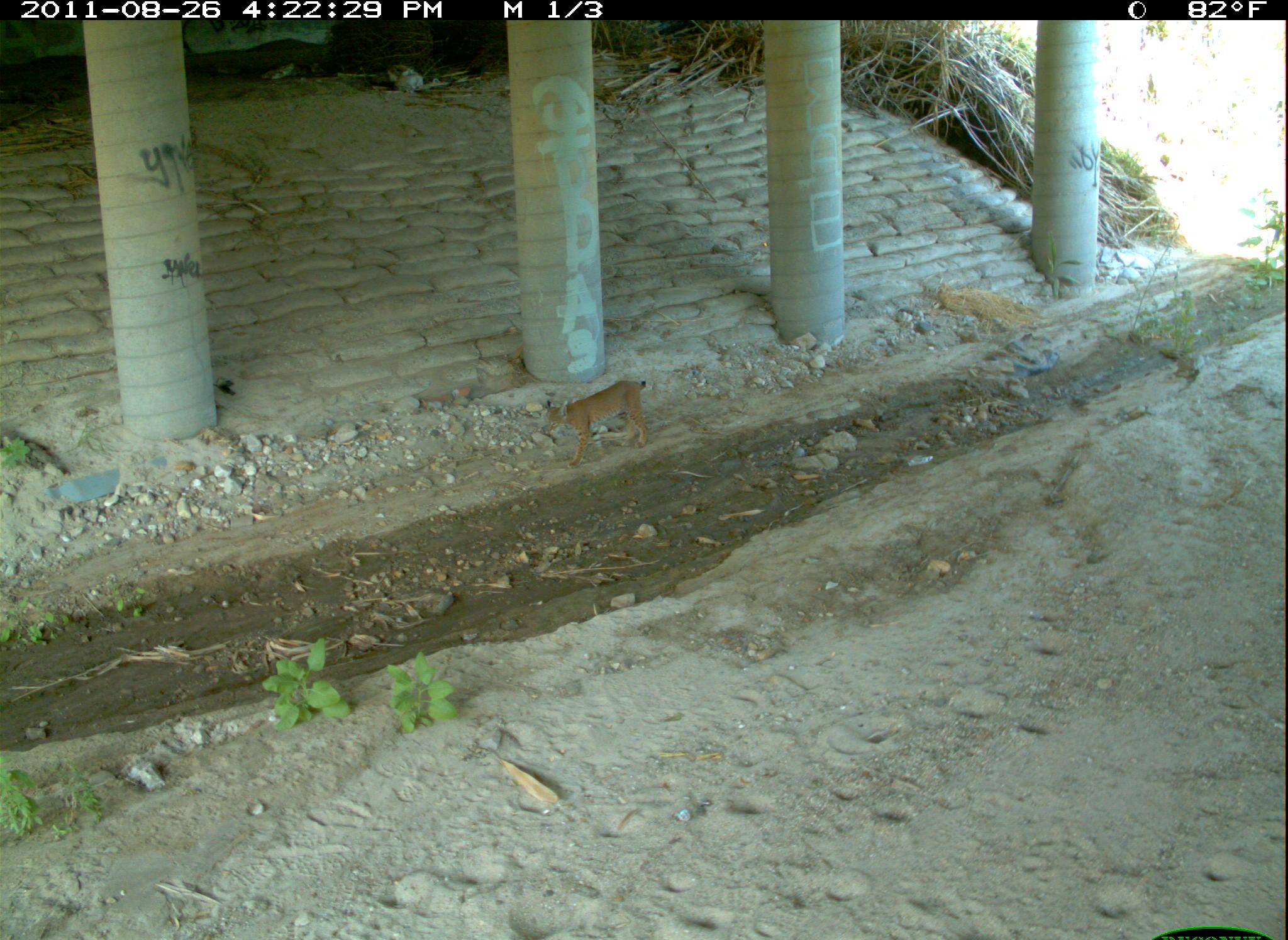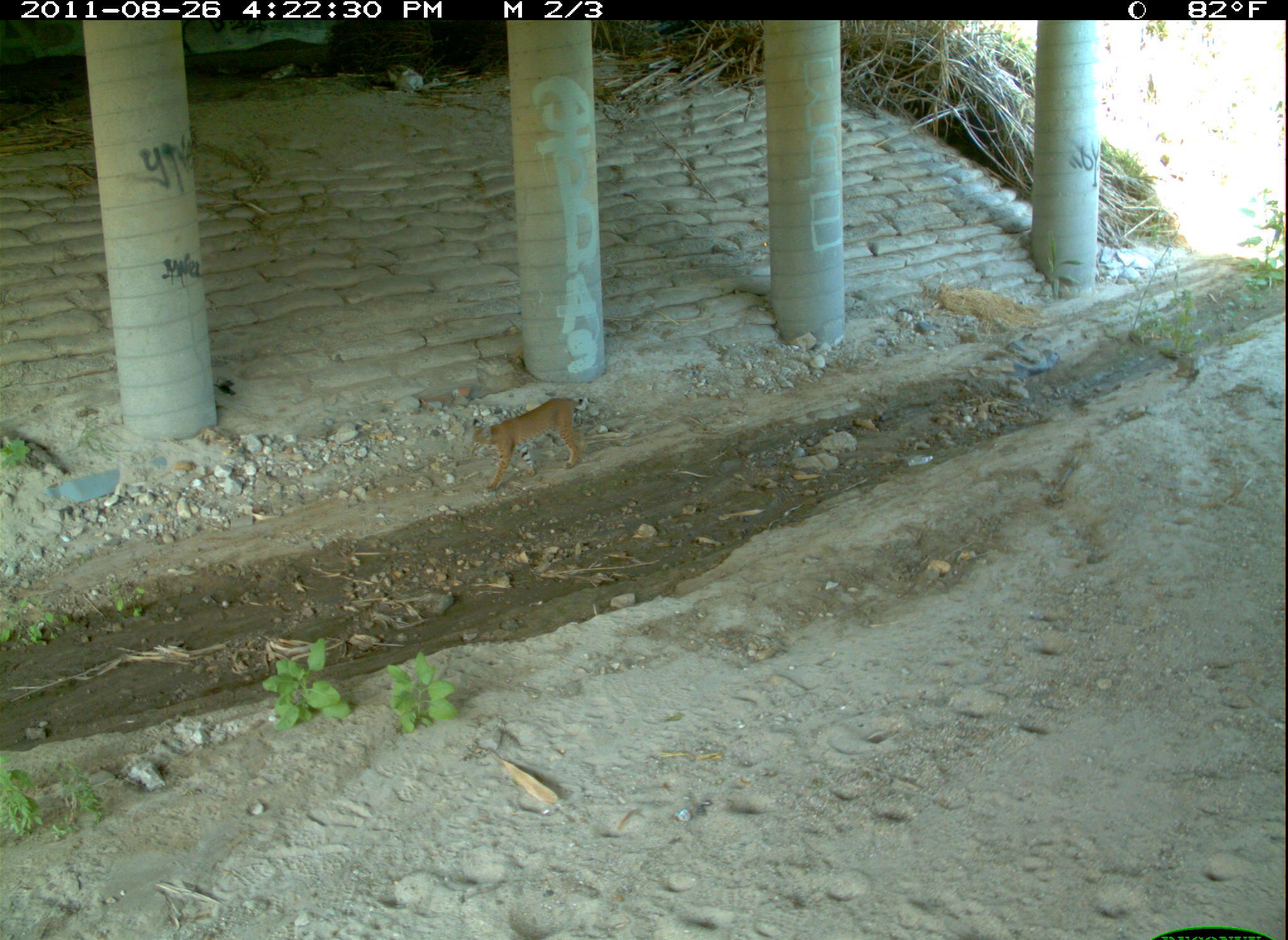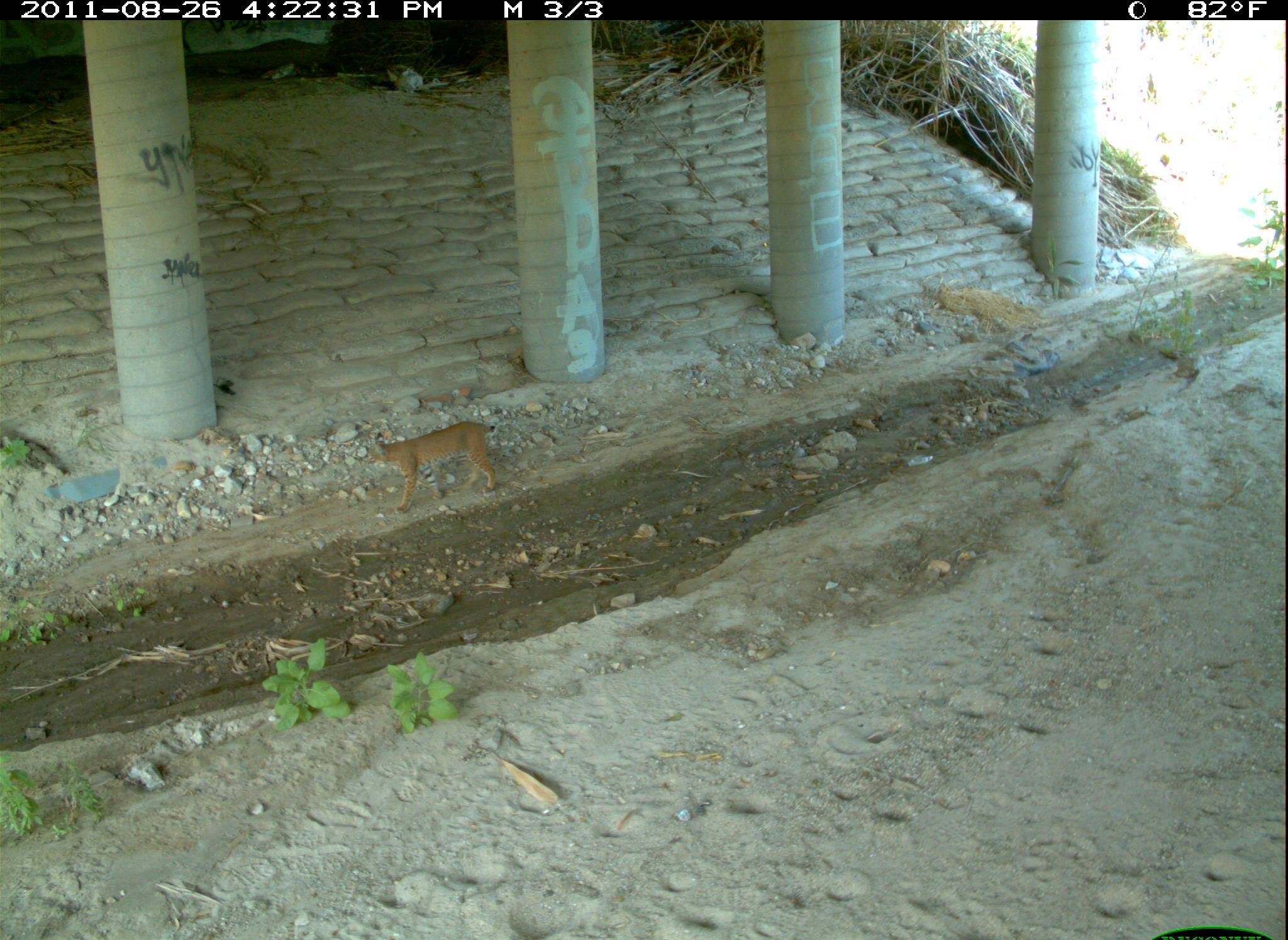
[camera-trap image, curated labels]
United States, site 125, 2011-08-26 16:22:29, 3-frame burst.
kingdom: Animalia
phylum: Chordata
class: Mammalia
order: Carnivora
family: Felidae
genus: Lynx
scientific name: Lynx rufus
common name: bobcat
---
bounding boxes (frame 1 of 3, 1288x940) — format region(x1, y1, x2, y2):
bobcat: region(537, 373, 656, 471)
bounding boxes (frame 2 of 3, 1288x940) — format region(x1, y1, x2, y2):
bobcat: region(465, 389, 595, 501)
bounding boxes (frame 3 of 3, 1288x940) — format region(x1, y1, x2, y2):
bobcat: region(362, 414, 504, 520)